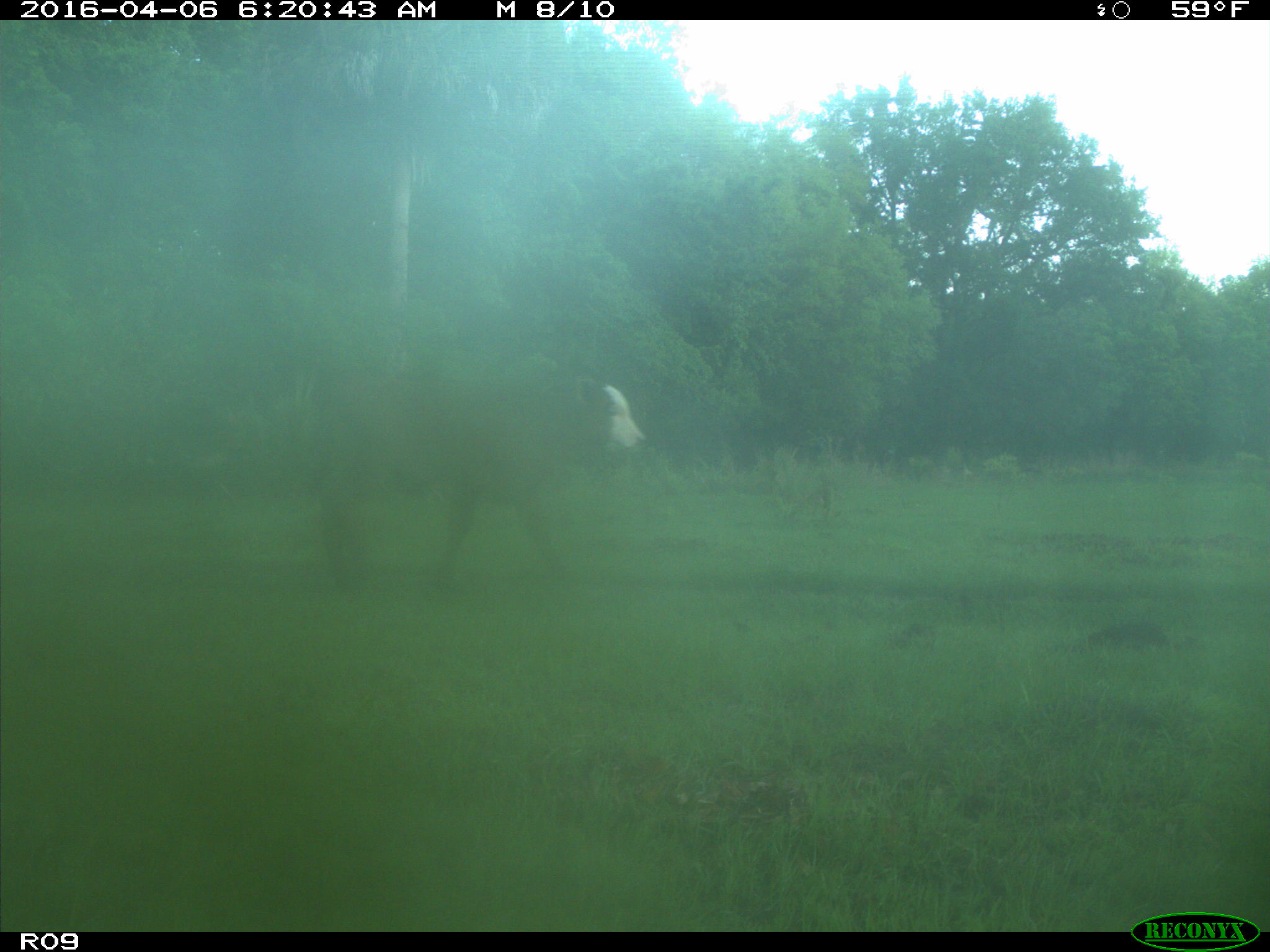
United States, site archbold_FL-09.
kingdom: Animalia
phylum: Chordata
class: Mammalia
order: Artiodactyla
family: Bovidae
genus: Bos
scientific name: Bos taurus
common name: domestic cow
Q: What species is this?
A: Bos taurus (domestic cow).